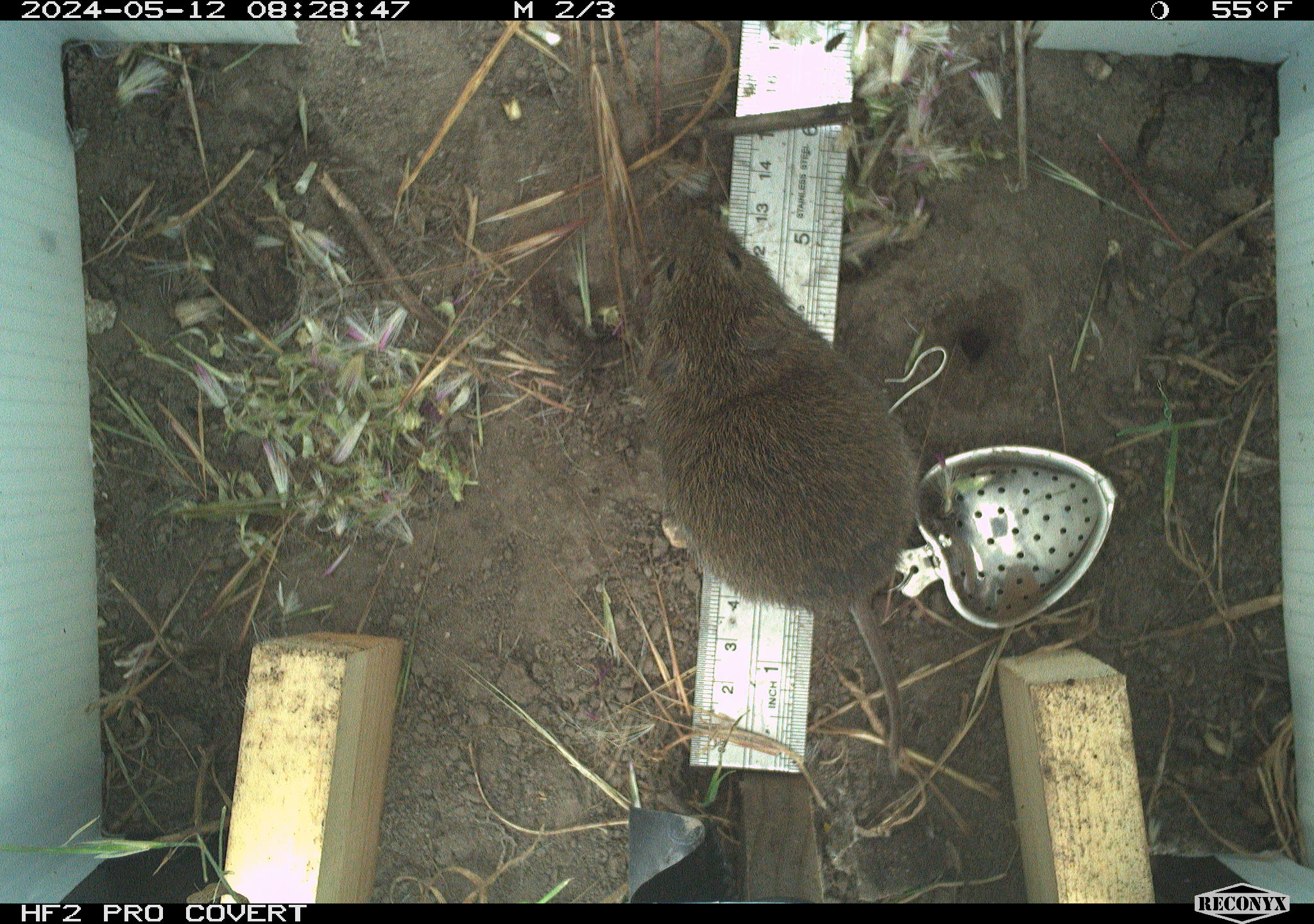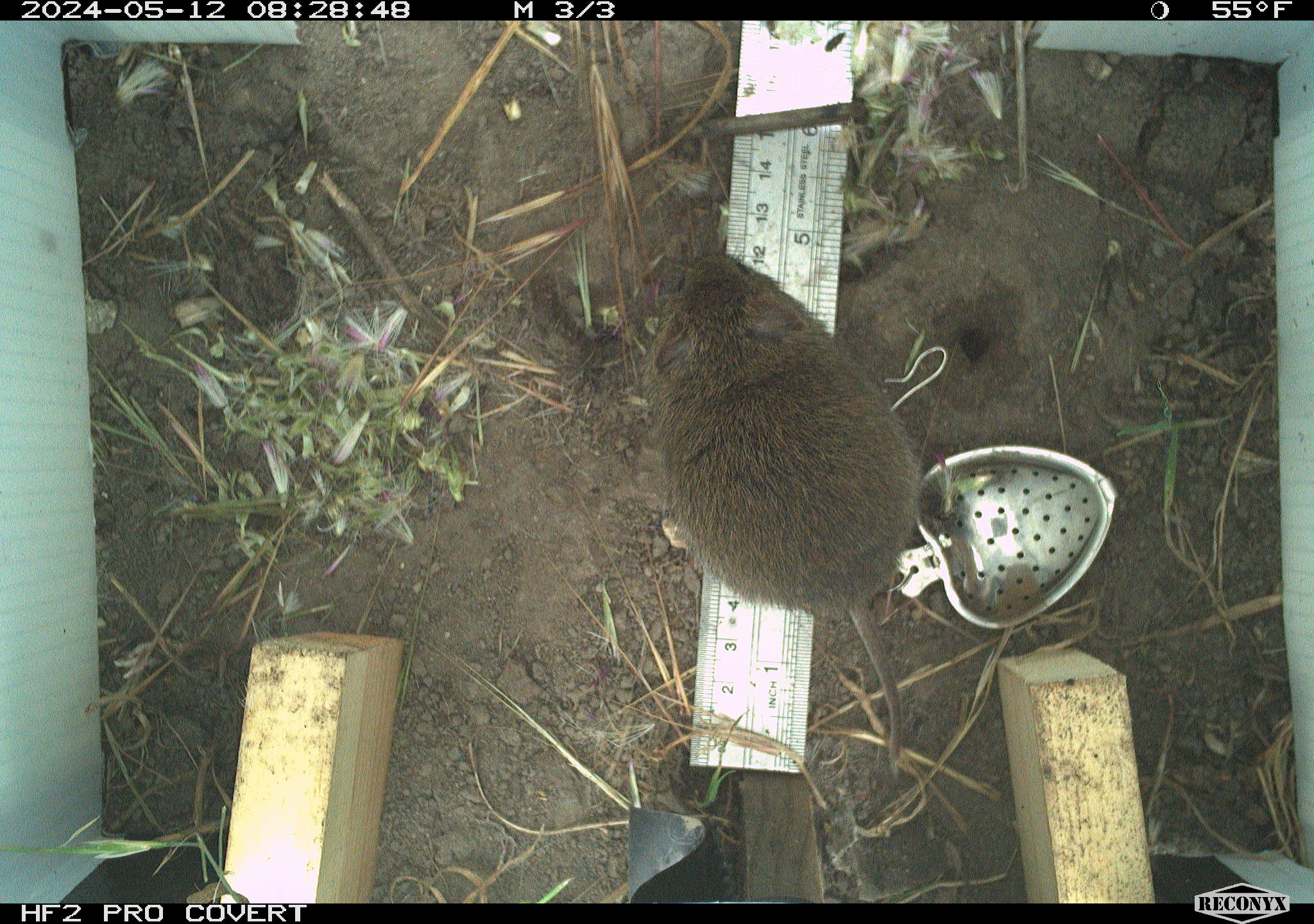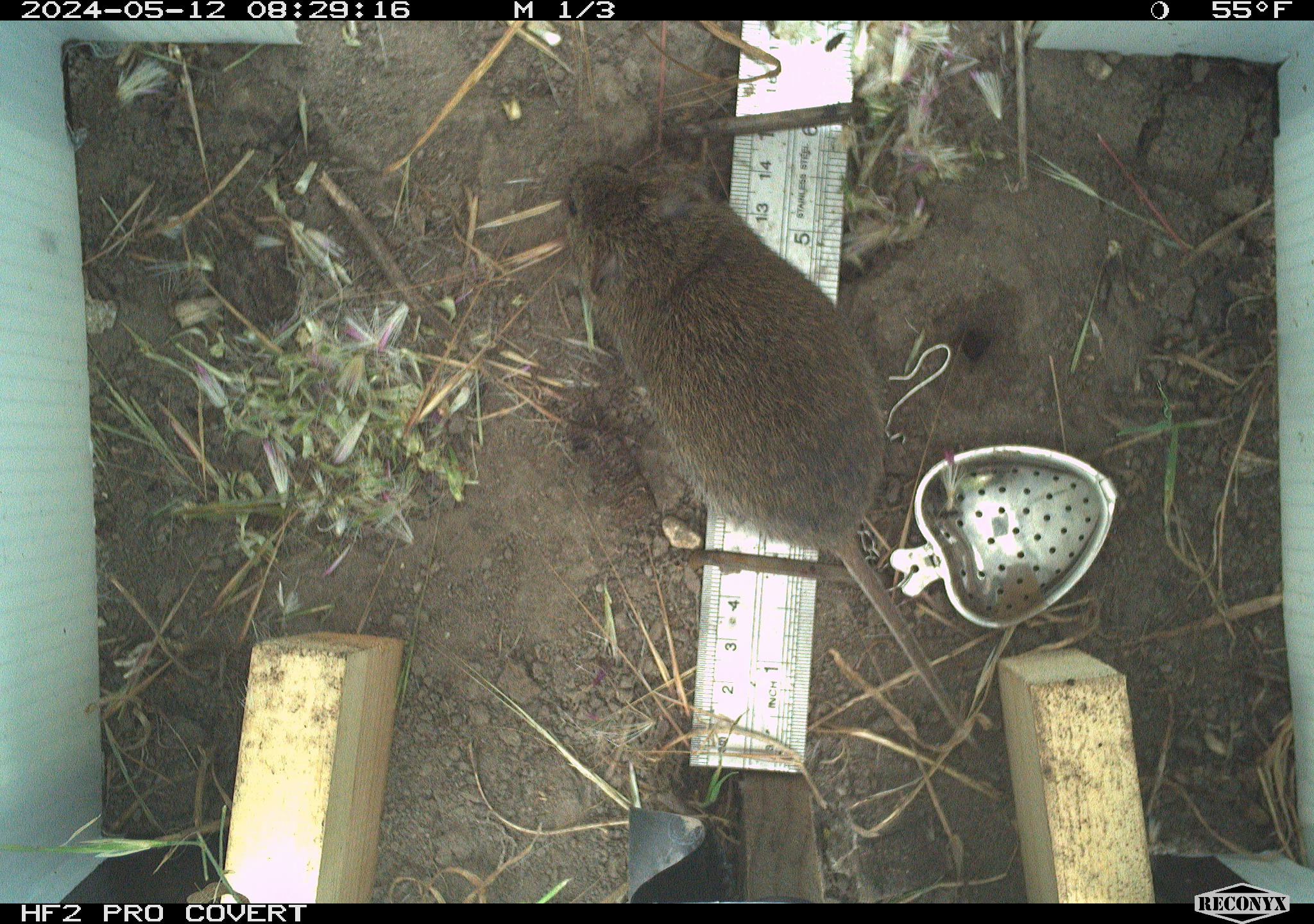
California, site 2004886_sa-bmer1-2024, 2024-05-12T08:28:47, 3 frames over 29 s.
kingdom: Animalia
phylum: Chordata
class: Mammalia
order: Rodentia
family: Cricetidae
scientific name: Arvicolinae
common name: voles, lemmings, and muskrats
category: arvicolinae subfamily